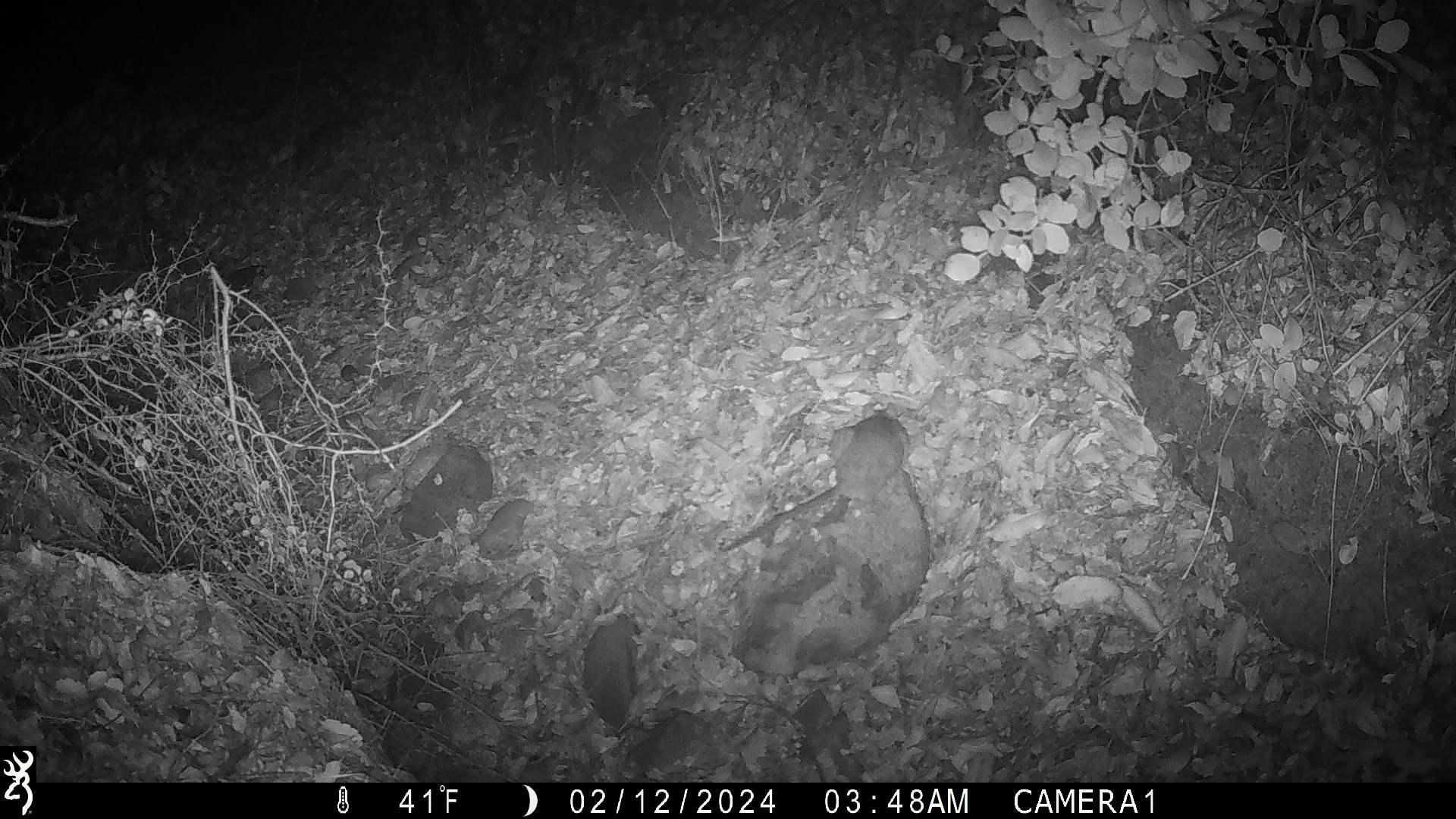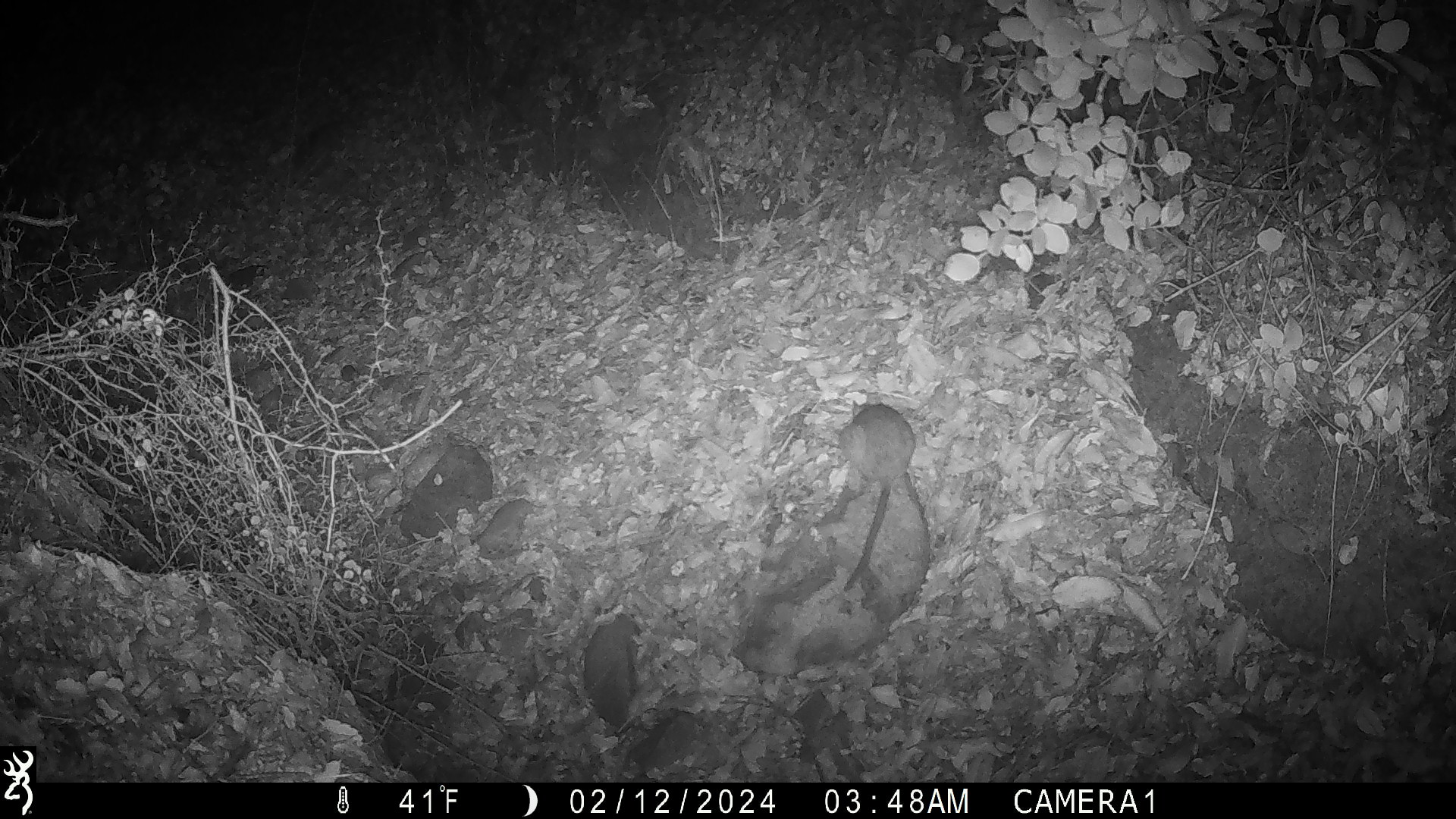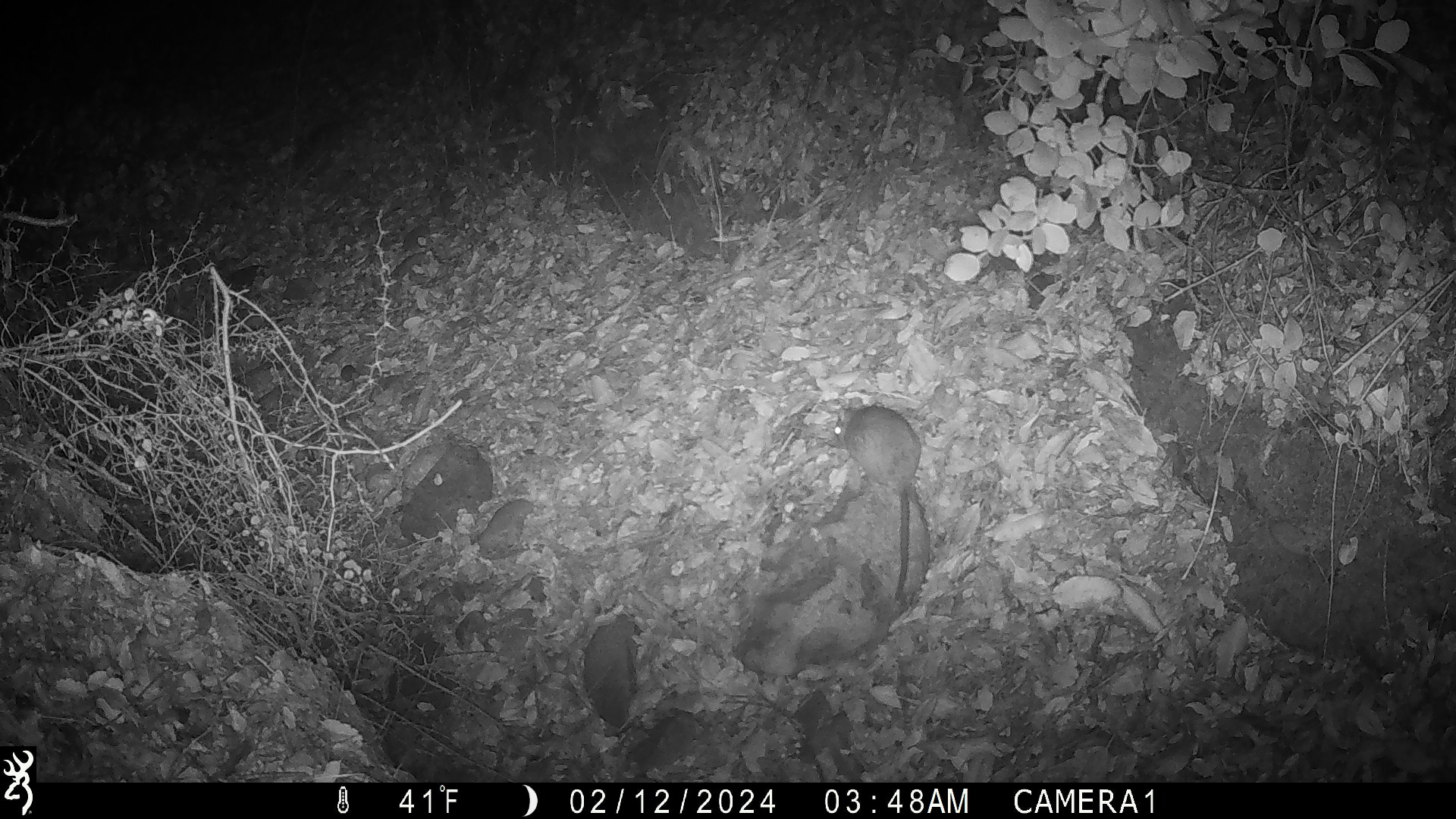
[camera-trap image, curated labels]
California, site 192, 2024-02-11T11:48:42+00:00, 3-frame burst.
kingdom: Animalia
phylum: Chordata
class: Mammalia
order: Rodentia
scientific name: Rodentia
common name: mouse or rat